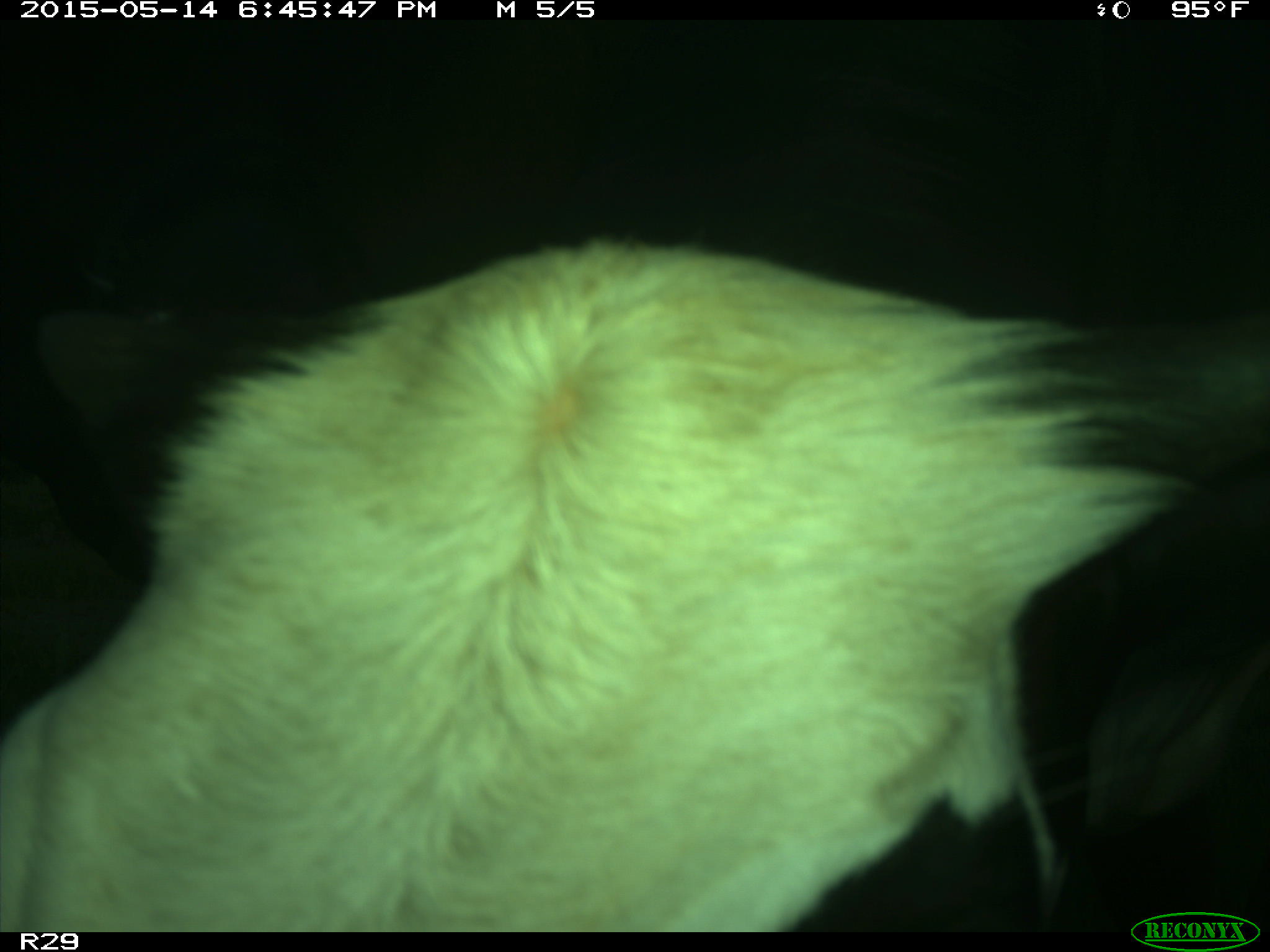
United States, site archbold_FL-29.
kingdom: Animalia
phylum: Chordata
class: Mammalia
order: Artiodactyla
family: Bovidae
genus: Bos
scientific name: Bos taurus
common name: domestic cow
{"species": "Bos taurus (domestic cow)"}